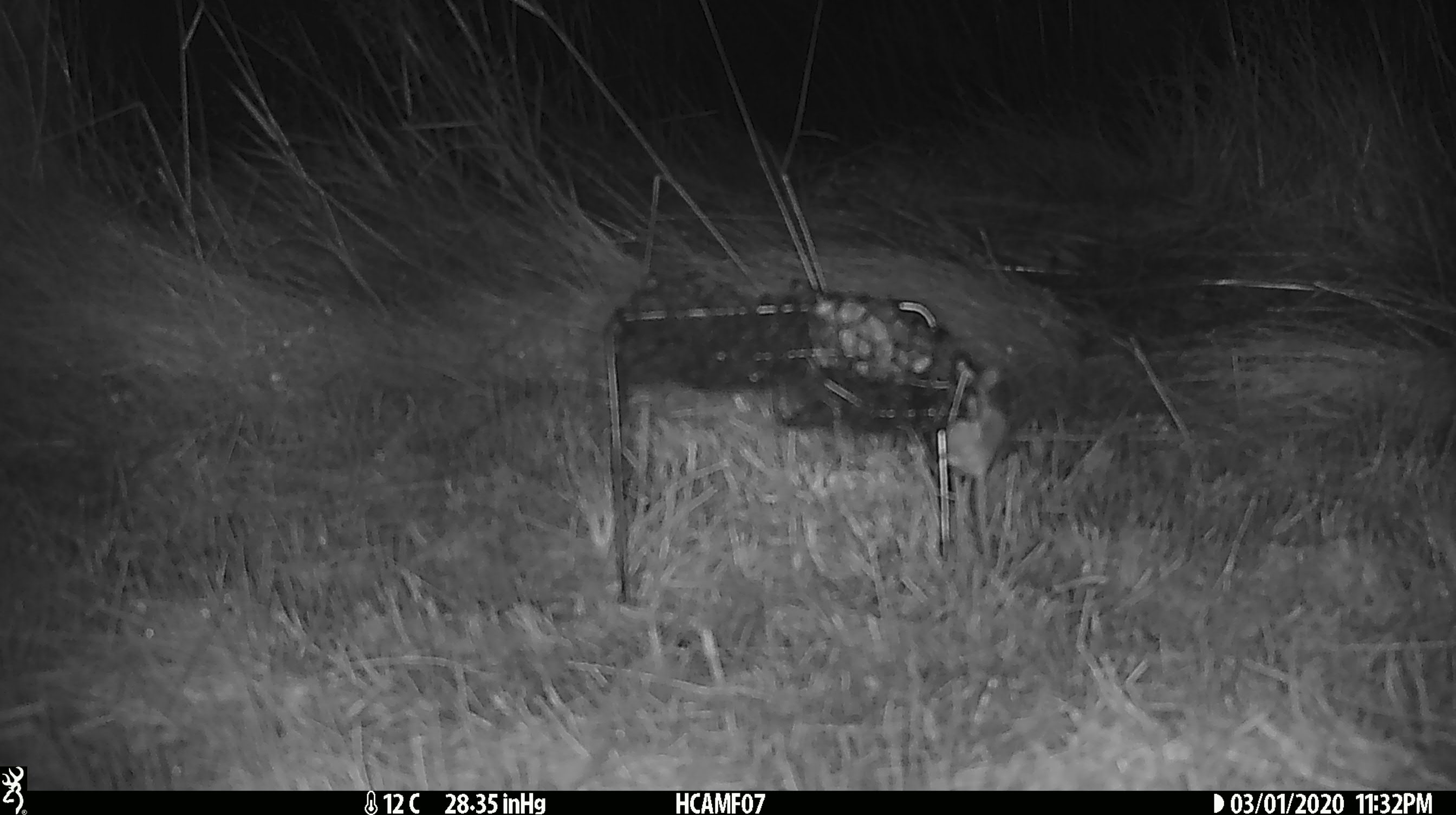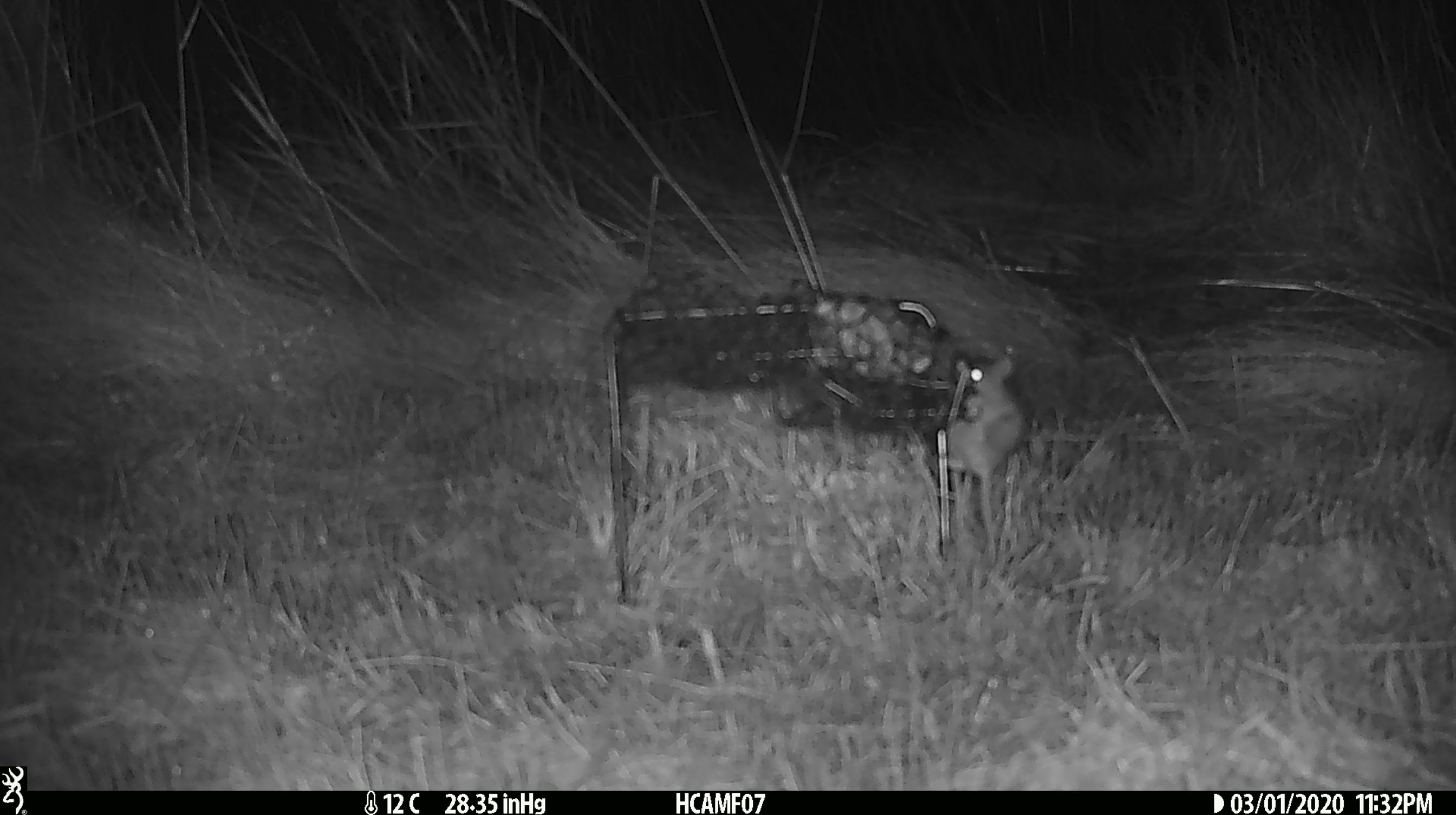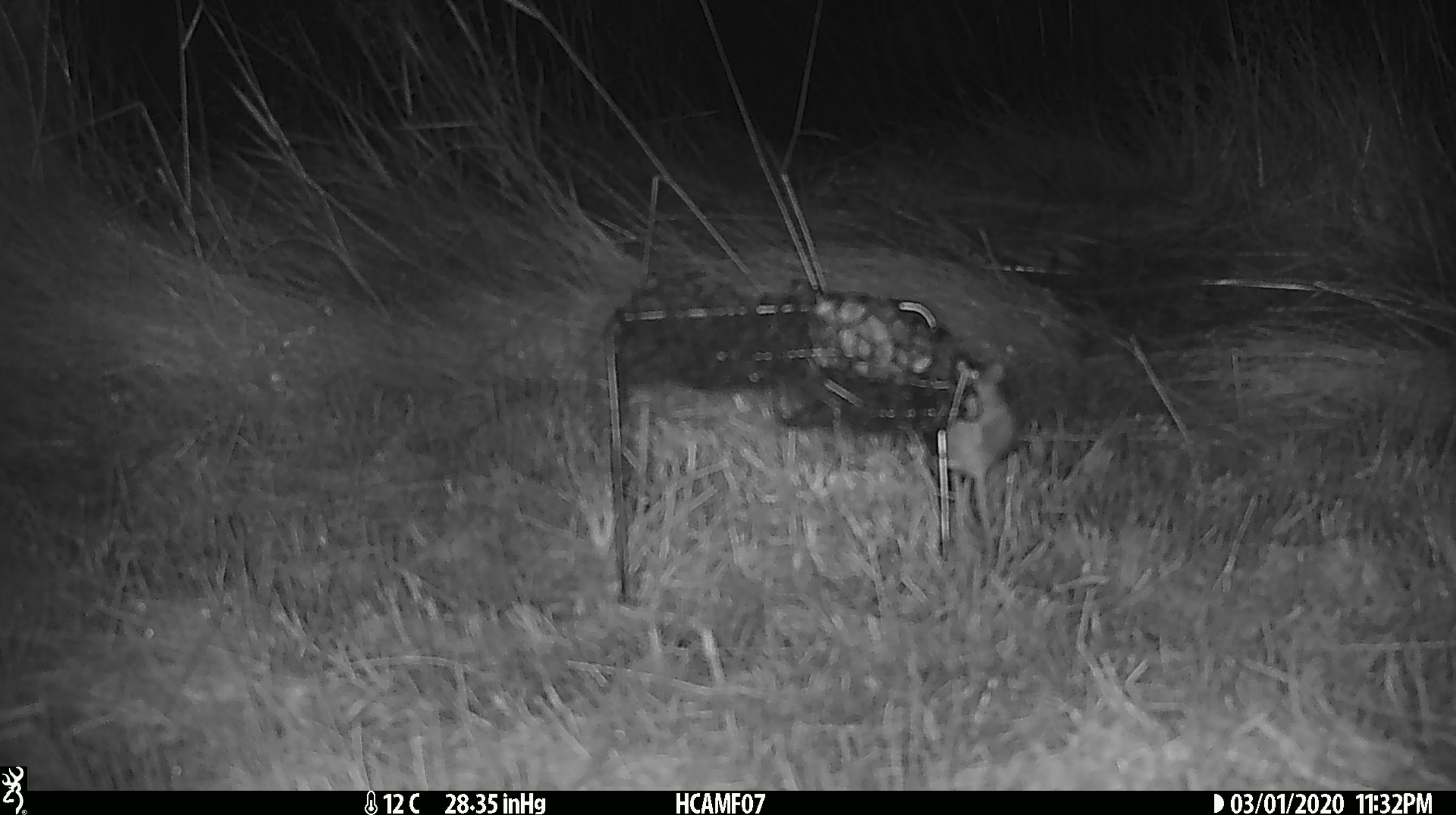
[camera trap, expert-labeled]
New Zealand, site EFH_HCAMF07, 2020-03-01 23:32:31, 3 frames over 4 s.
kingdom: Animalia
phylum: Chordata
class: Mammalia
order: Rodentia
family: Muridae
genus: Mus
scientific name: Mus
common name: mouse